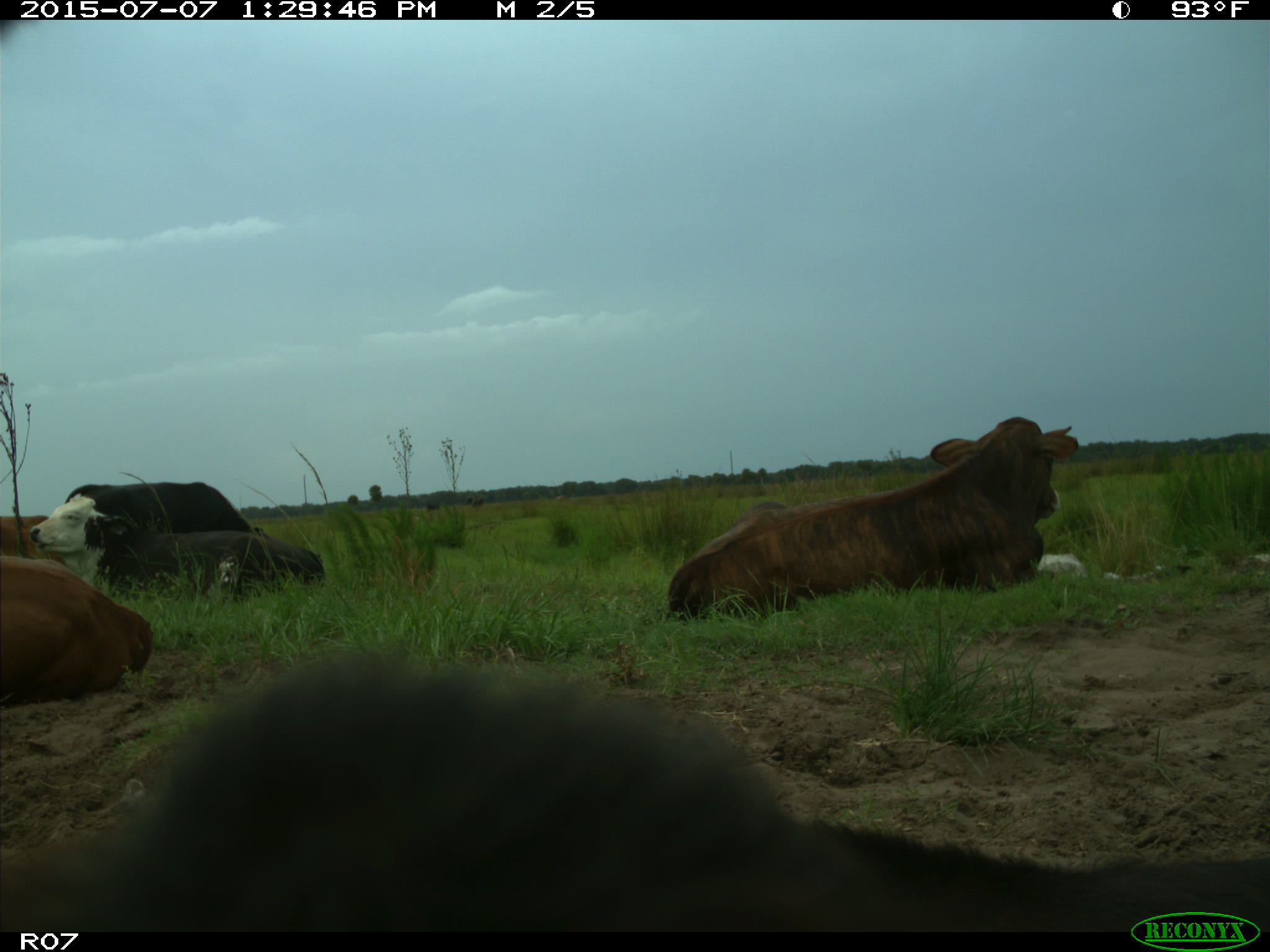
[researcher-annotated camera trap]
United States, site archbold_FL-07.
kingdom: Animalia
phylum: Chordata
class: Mammalia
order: Artiodactyla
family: Bovidae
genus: Bos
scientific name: Bos taurus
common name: domestic cow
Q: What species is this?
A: Bos taurus (domestic cow).